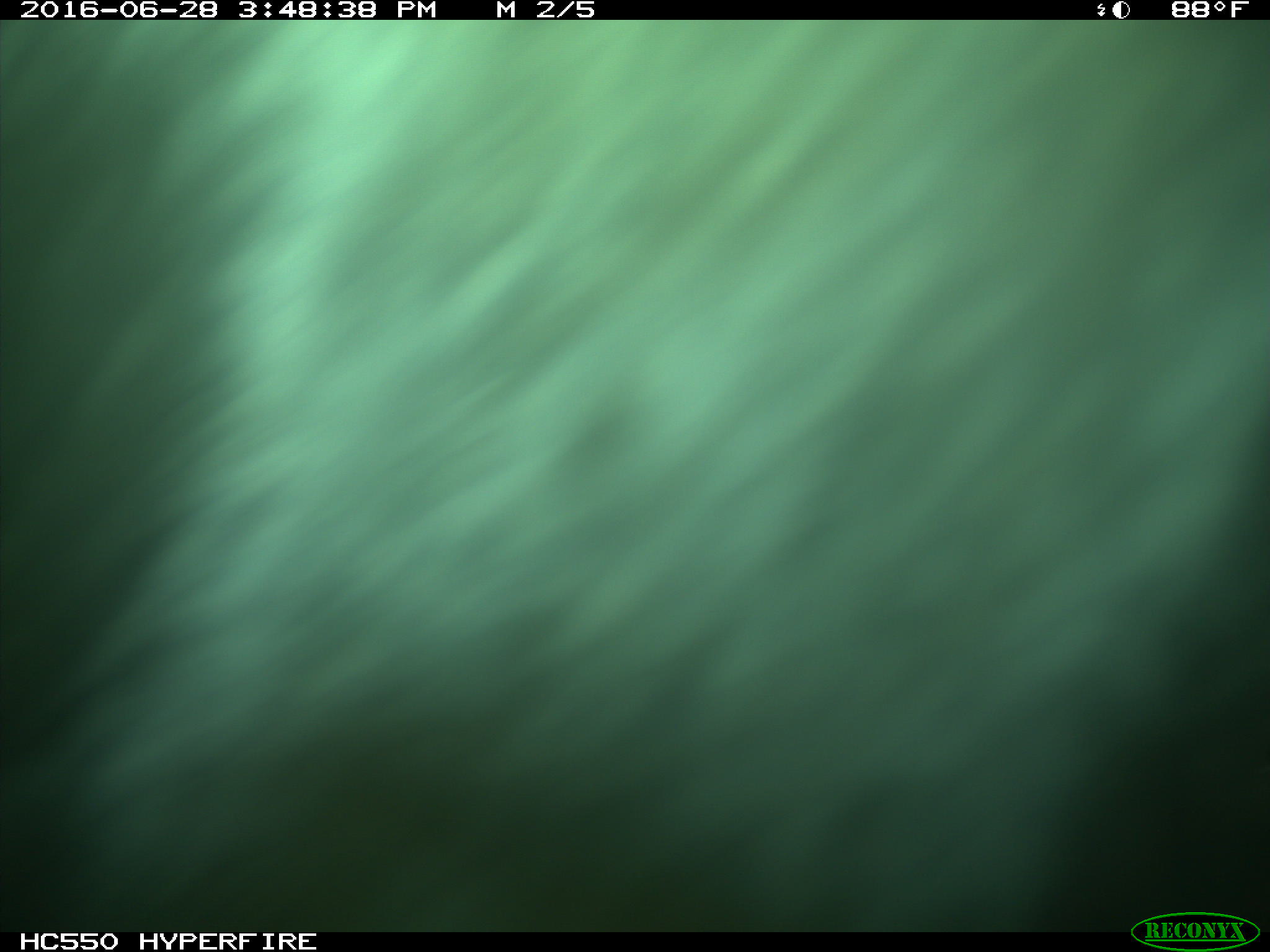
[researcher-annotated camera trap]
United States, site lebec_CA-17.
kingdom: Animalia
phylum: Chordata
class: Mammalia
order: Artiodactyla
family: Bovidae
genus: Bos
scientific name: Bos taurus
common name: domestic cow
Bos taurus (domestic cow).